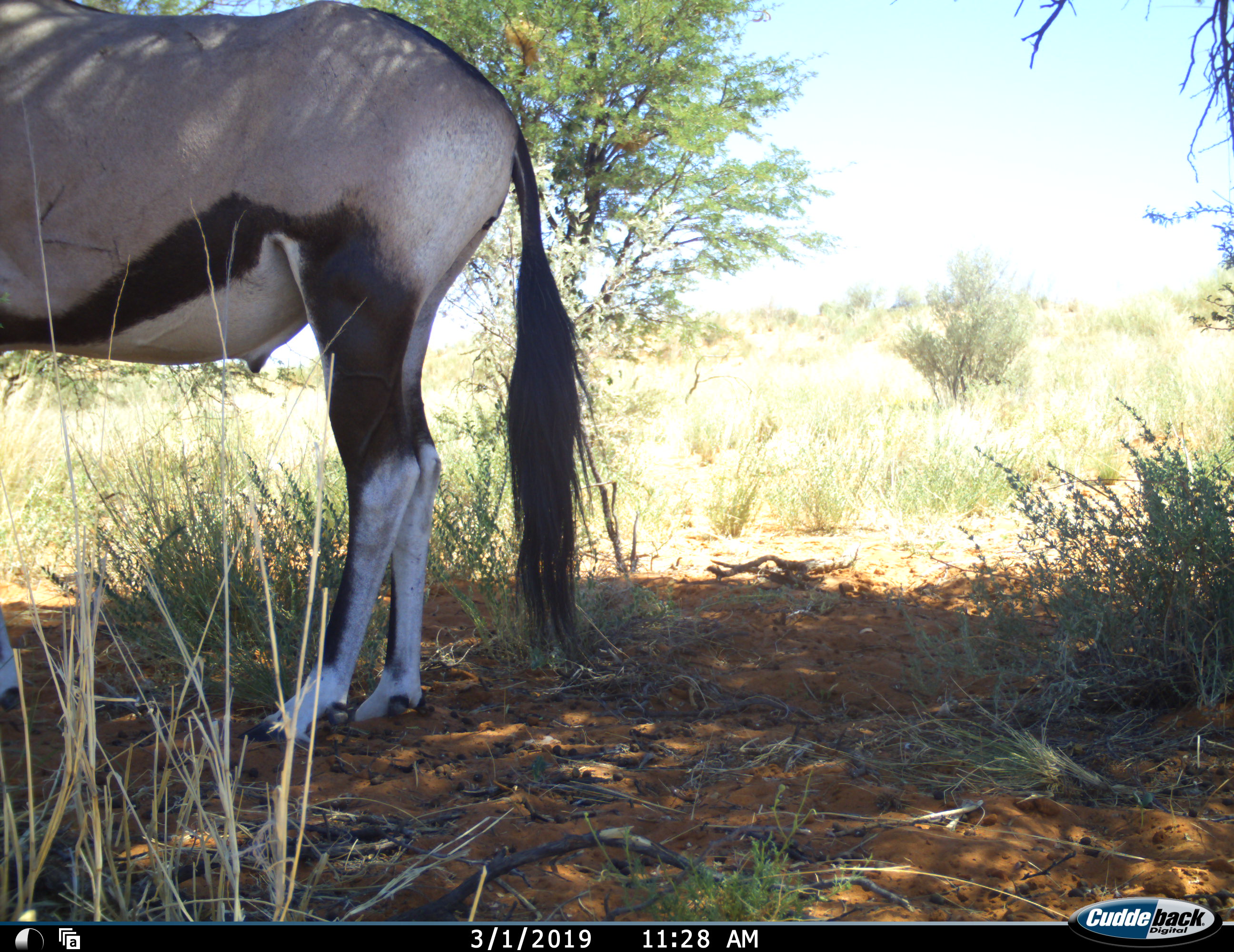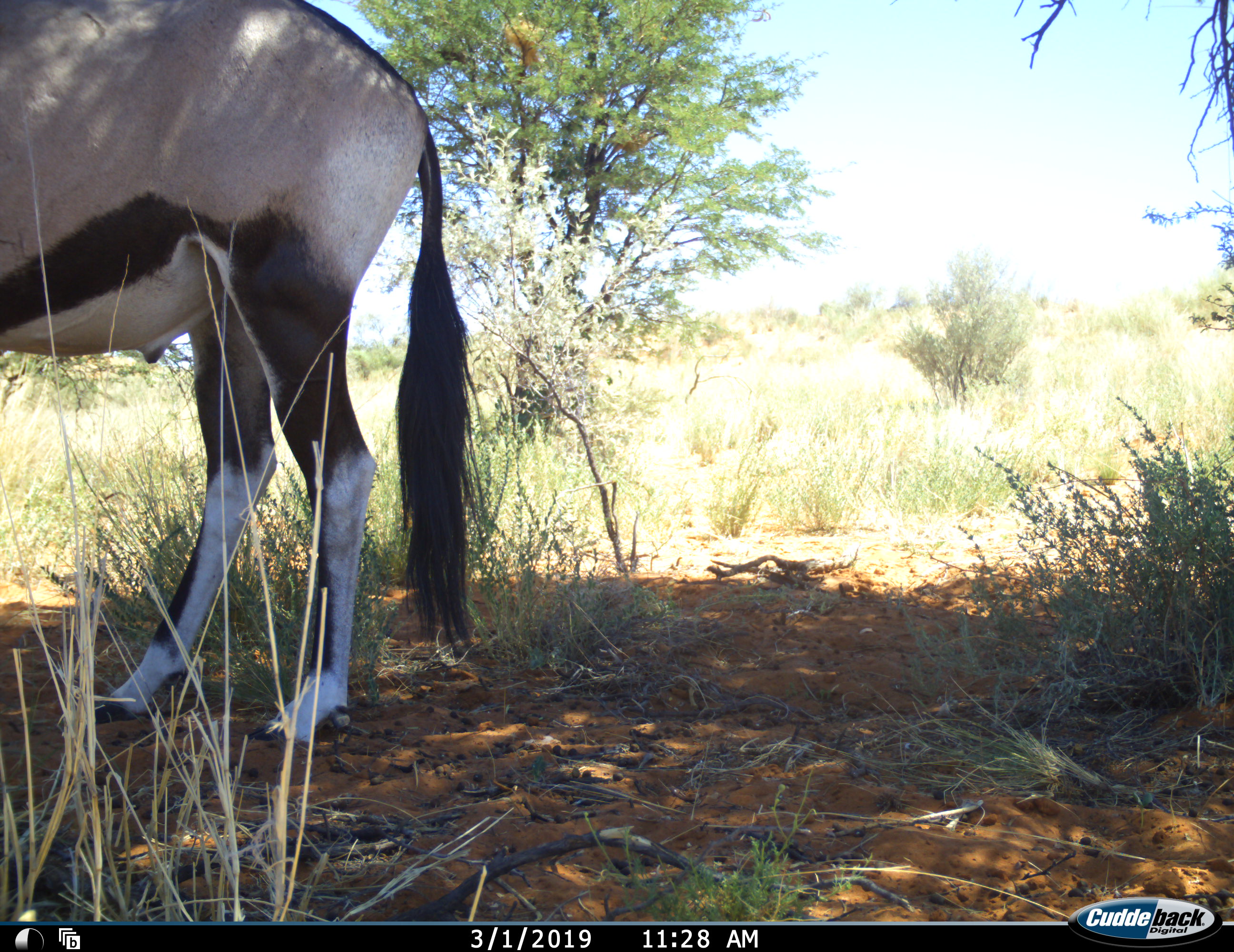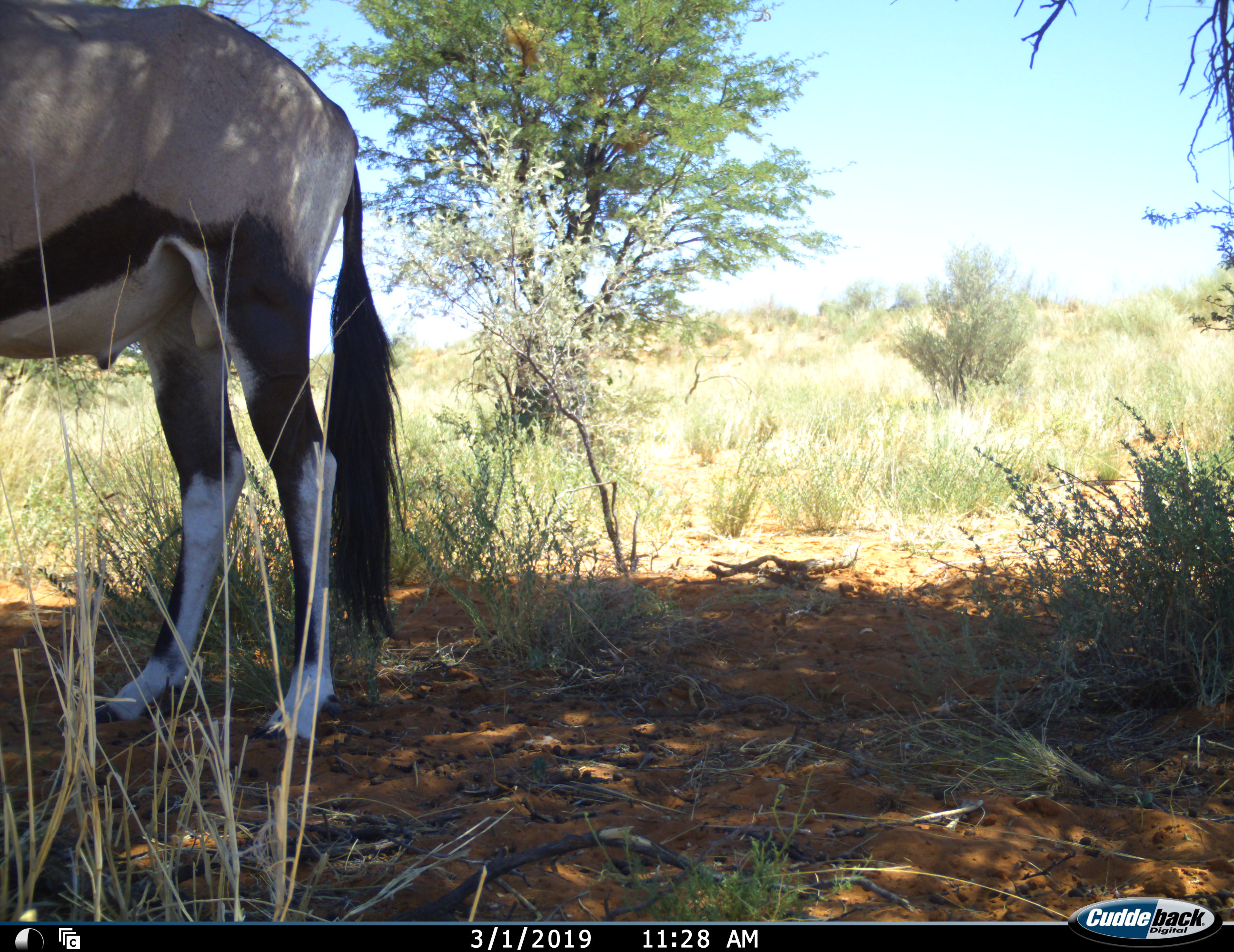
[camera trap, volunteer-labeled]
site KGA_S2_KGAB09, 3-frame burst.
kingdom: Animalia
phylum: Chordata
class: Mammalia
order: Artiodactyla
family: Bovidae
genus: Oryx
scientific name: Oryx gazella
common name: gemsbok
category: oryx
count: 1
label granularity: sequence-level